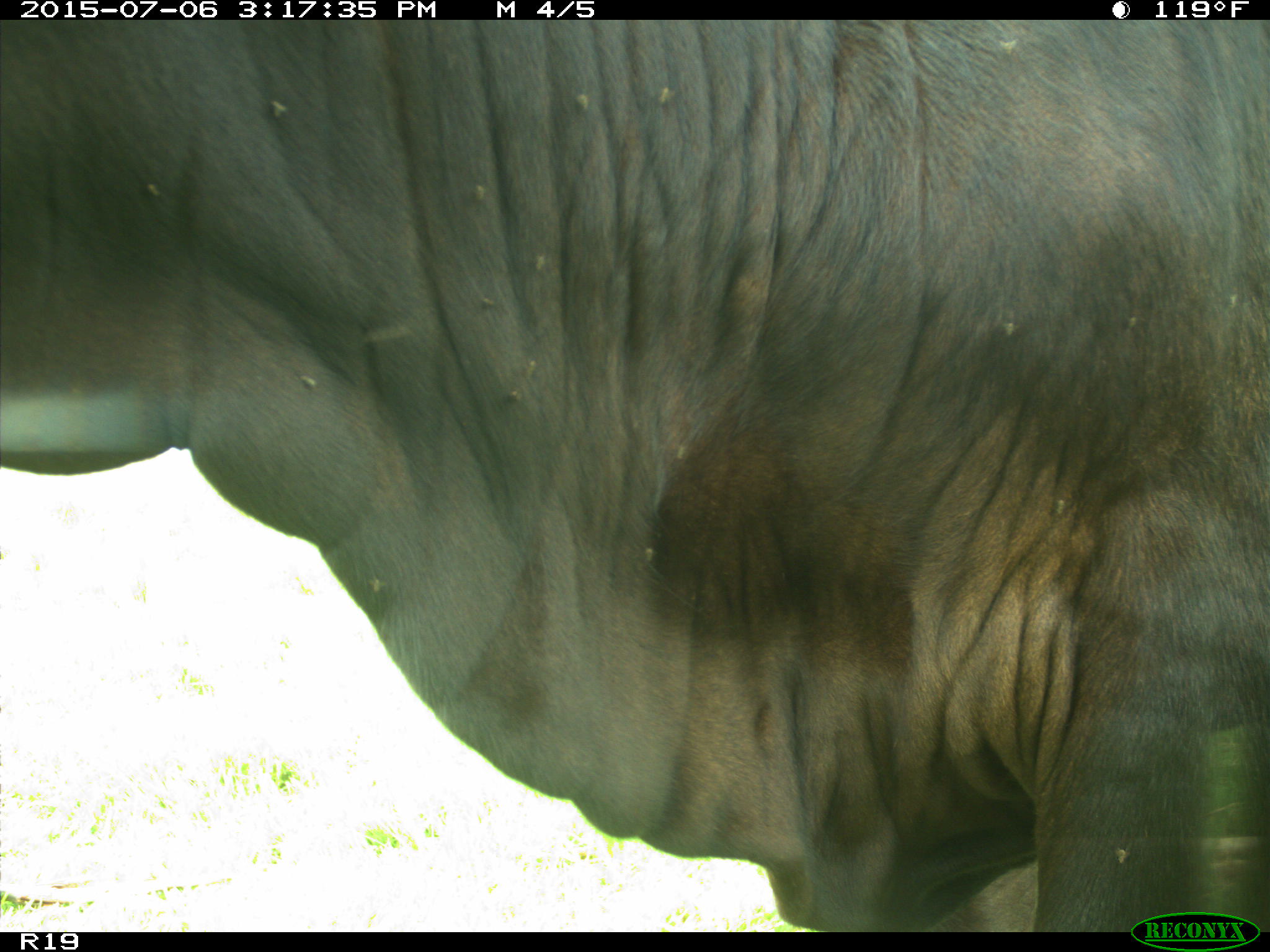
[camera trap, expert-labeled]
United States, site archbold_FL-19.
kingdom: Animalia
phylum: Chordata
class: Mammalia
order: Artiodactyla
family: Bovidae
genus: Bos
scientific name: Bos taurus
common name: domestic cow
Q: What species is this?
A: Bos taurus (domestic cow).